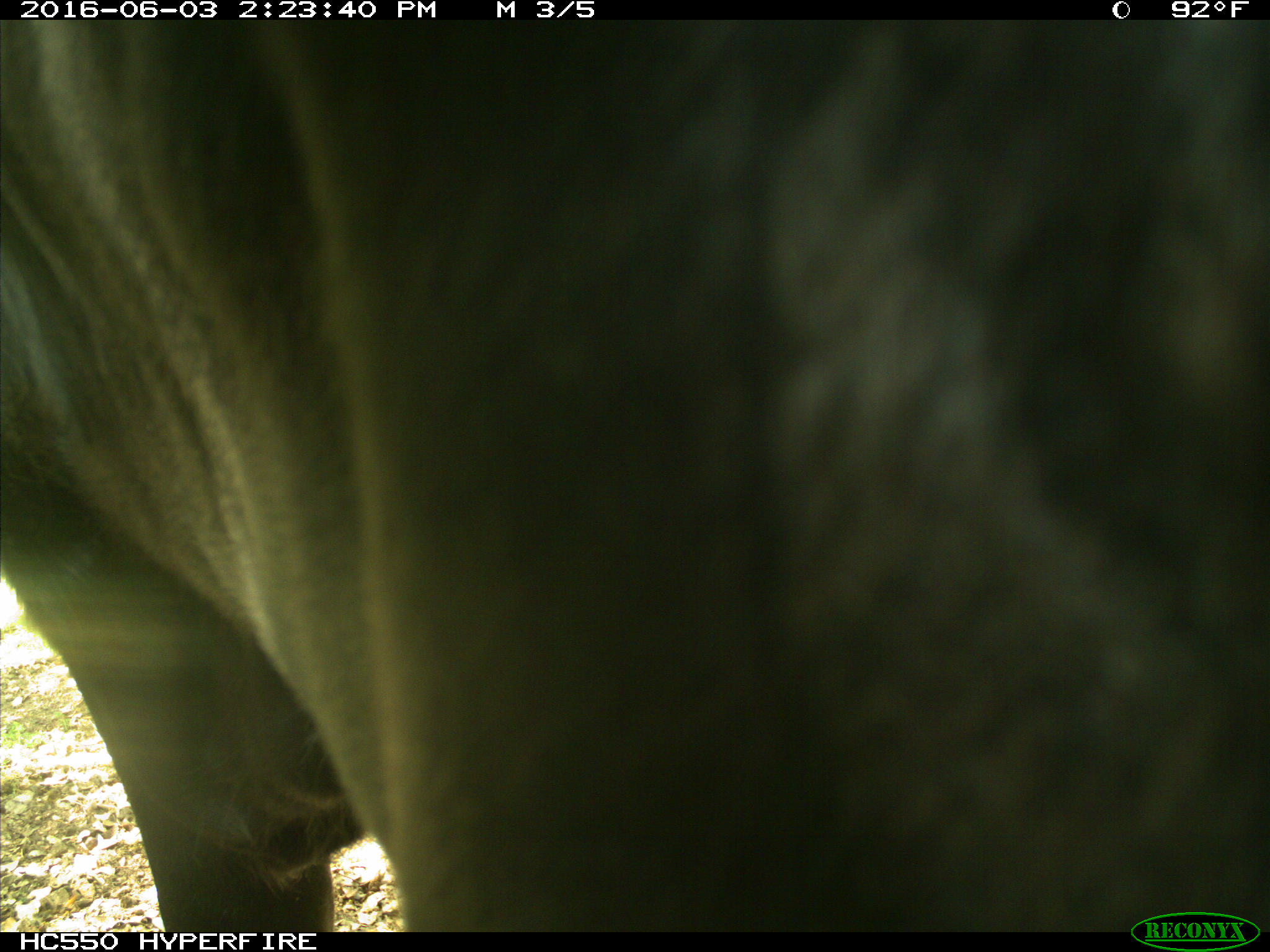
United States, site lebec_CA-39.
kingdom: Animalia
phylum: Chordata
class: Mammalia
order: Artiodactyla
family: Bovidae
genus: Bos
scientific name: Bos taurus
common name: domestic cow